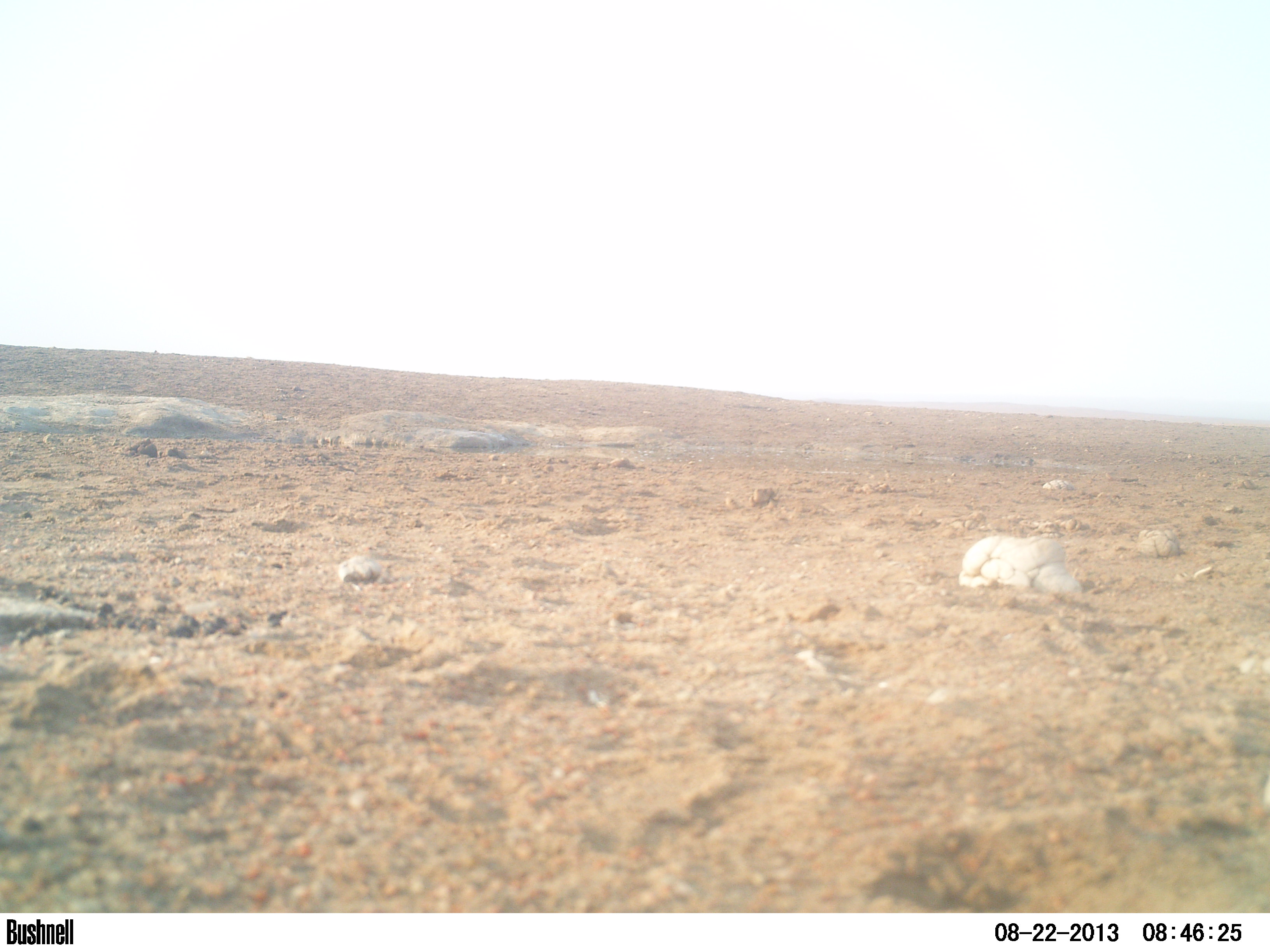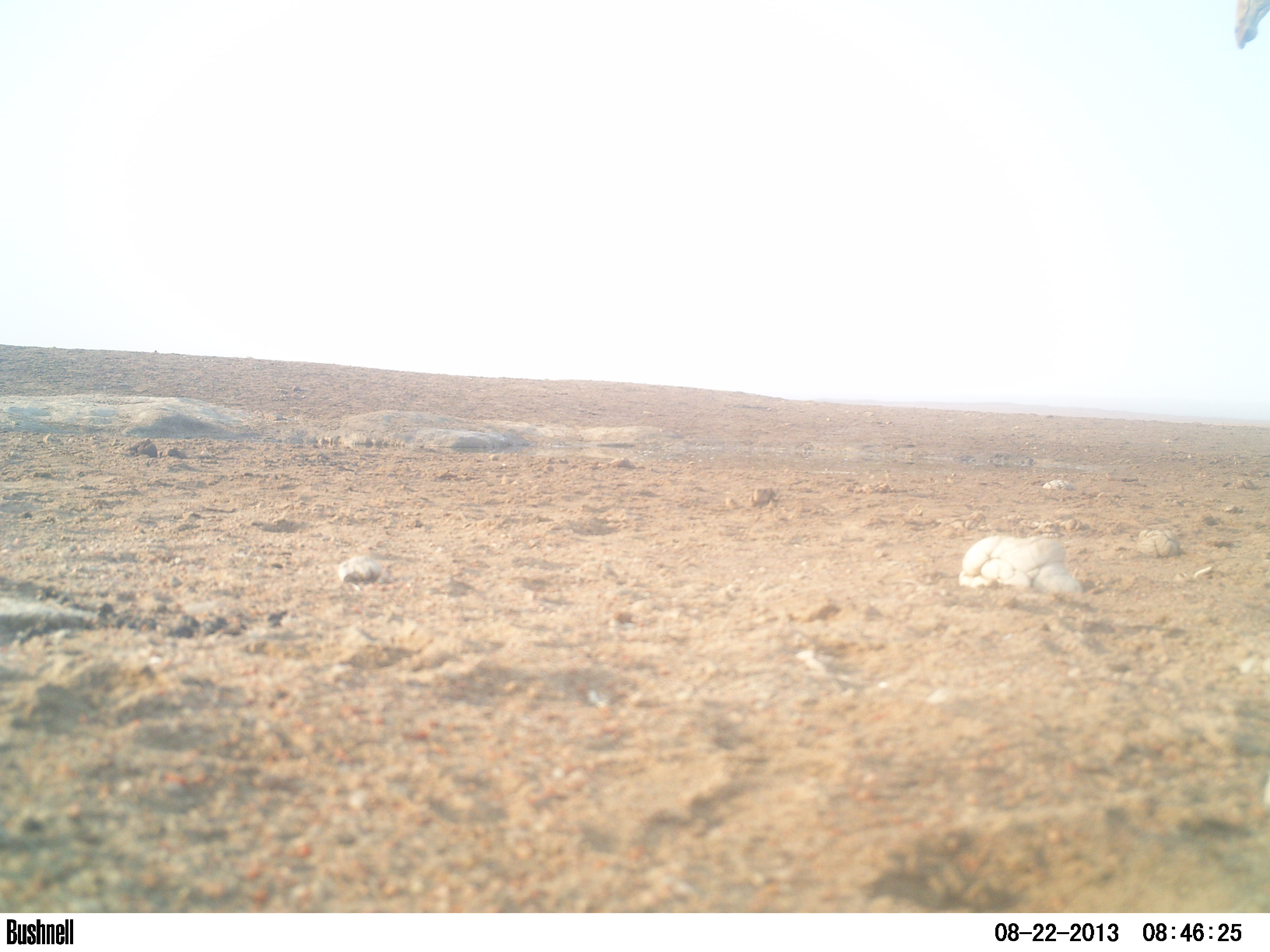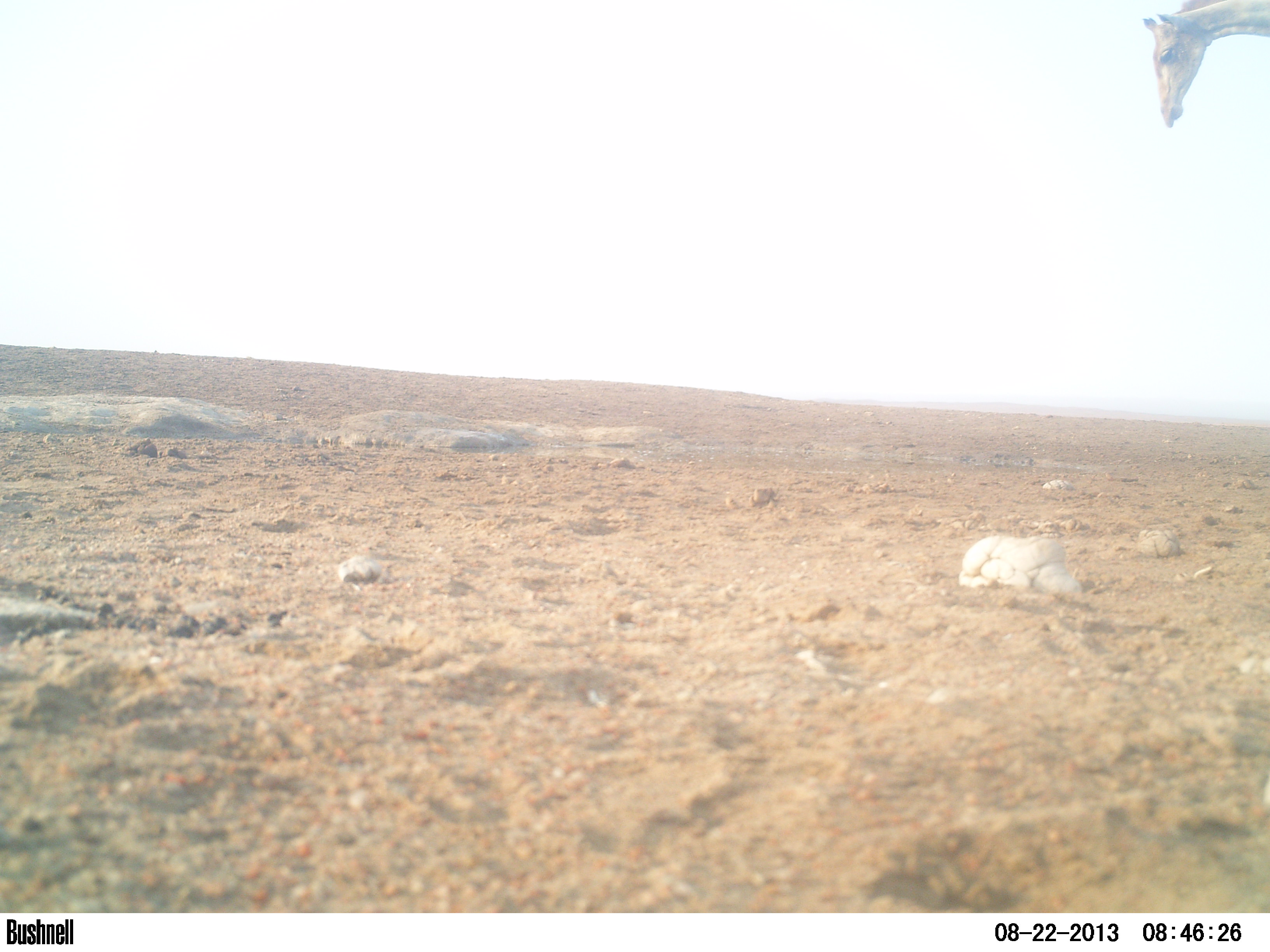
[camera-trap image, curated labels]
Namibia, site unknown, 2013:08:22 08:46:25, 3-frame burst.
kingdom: Animalia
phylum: Chordata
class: Mammalia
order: Artiodactyla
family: Giraffidae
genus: Giraffa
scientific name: Giraffa camelopardalis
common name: giraffe